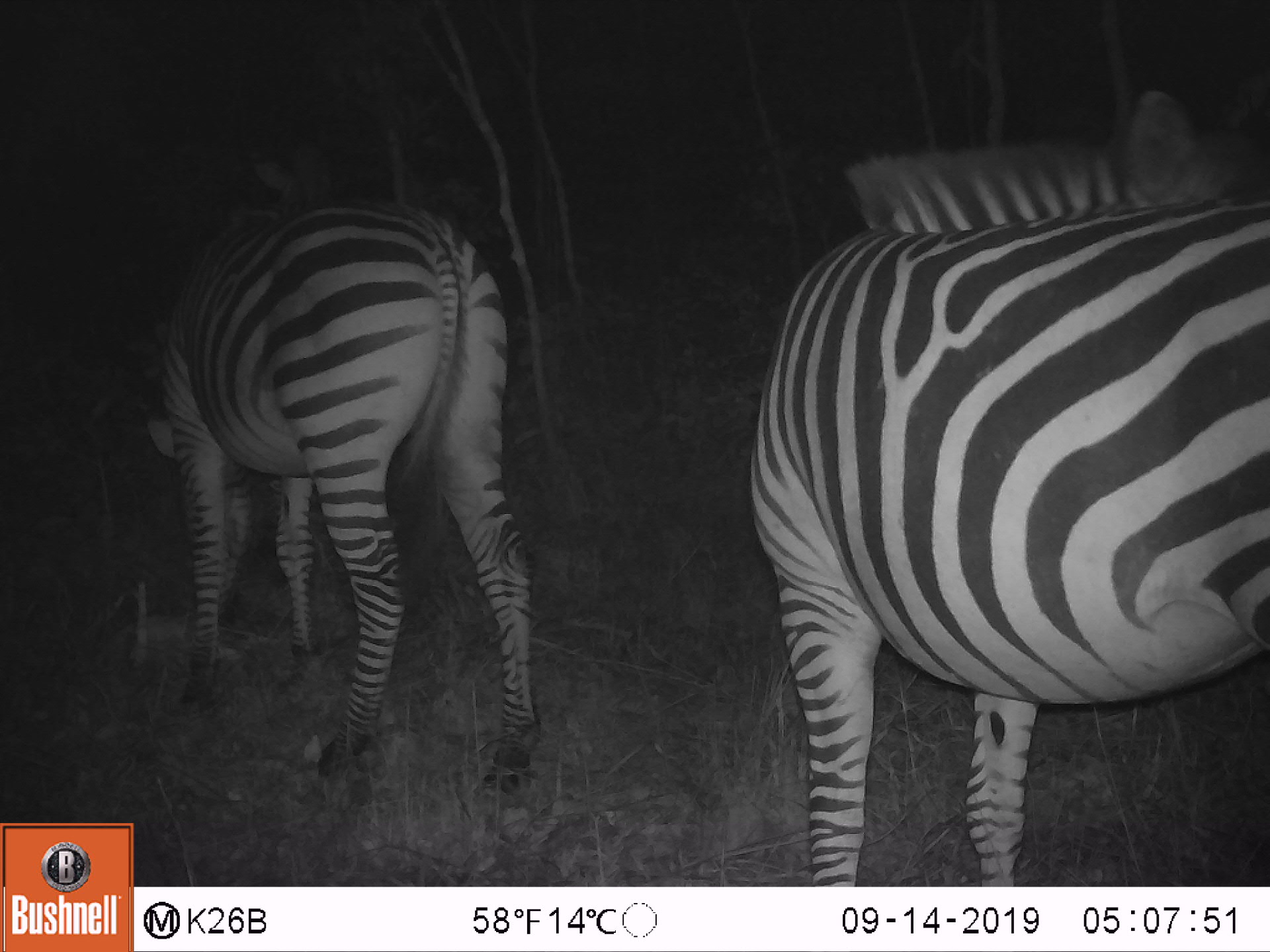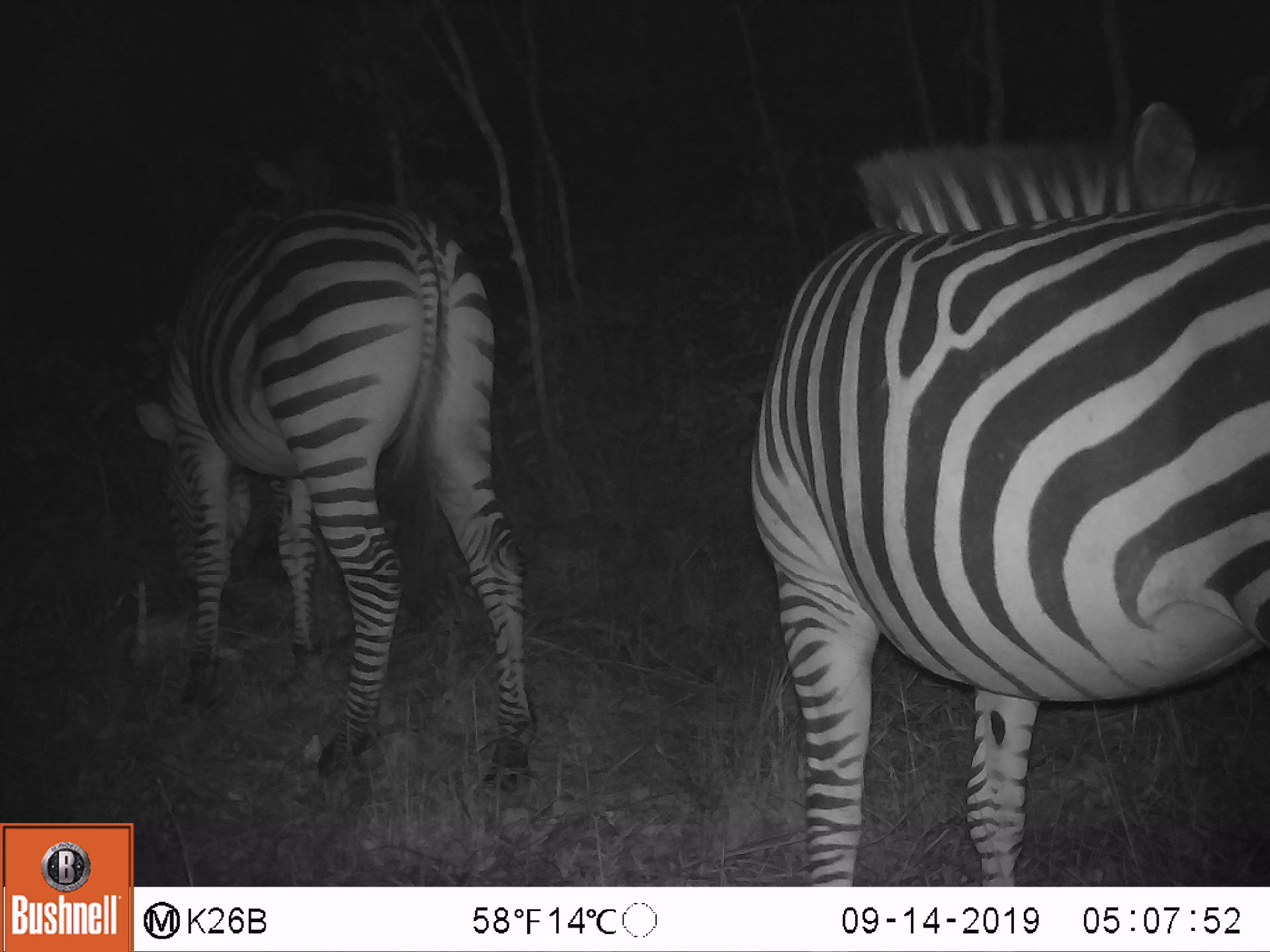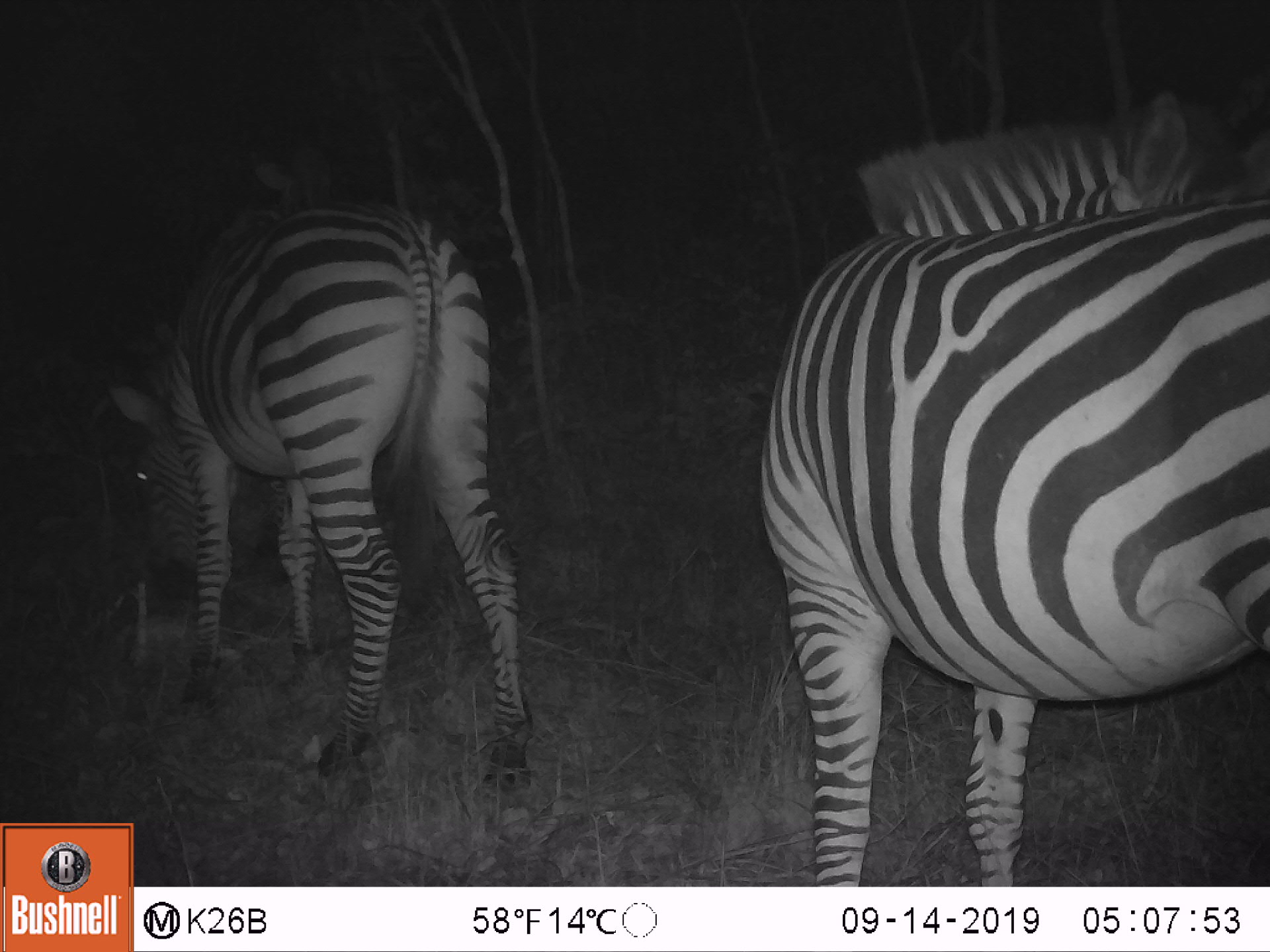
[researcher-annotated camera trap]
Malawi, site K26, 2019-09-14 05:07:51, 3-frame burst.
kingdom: Animalia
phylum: Chordata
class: Mammalia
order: Perissodactyla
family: Equidae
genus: Equus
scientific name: Equus quagga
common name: plains zebra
Plains zebra (Equus quagga), count 2.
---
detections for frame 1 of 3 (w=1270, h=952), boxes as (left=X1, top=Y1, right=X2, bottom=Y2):
plains zebra: (left=745, top=89, right=1268, bottom=884); (left=140, top=192, right=545, bottom=800)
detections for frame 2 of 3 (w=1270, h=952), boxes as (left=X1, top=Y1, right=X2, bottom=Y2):
plains zebra: (left=745, top=96, right=1268, bottom=884); (left=132, top=191, right=545, bottom=800)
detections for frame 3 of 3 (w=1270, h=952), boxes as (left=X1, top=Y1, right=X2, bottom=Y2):
plains zebra: (left=758, top=89, right=1268, bottom=884); (left=105, top=194, right=537, bottom=805)